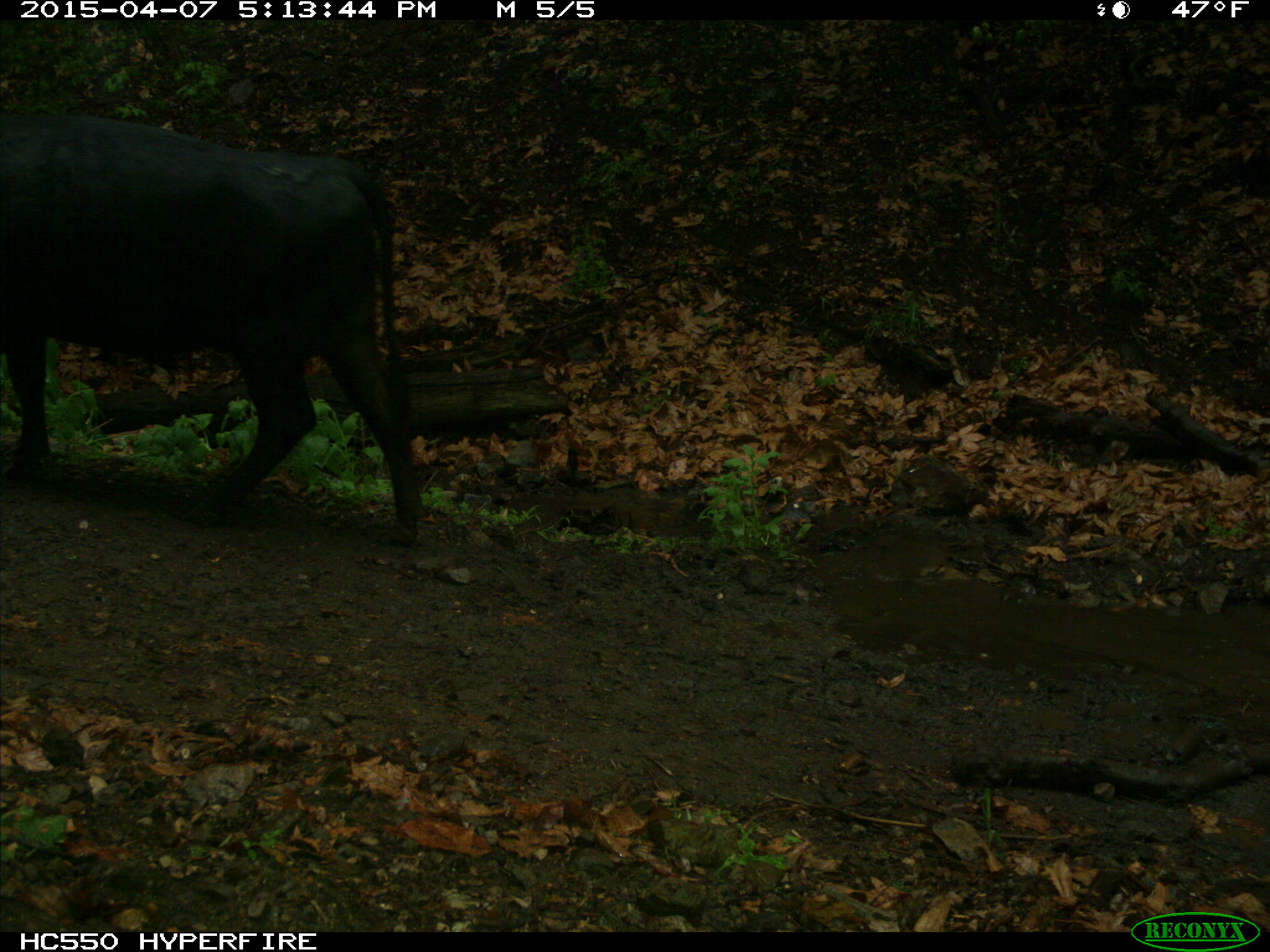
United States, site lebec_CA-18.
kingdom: Animalia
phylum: Chordata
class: Mammalia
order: Artiodactyla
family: Bovidae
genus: Bos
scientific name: Bos taurus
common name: domestic cow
Bos taurus (domestic cow).